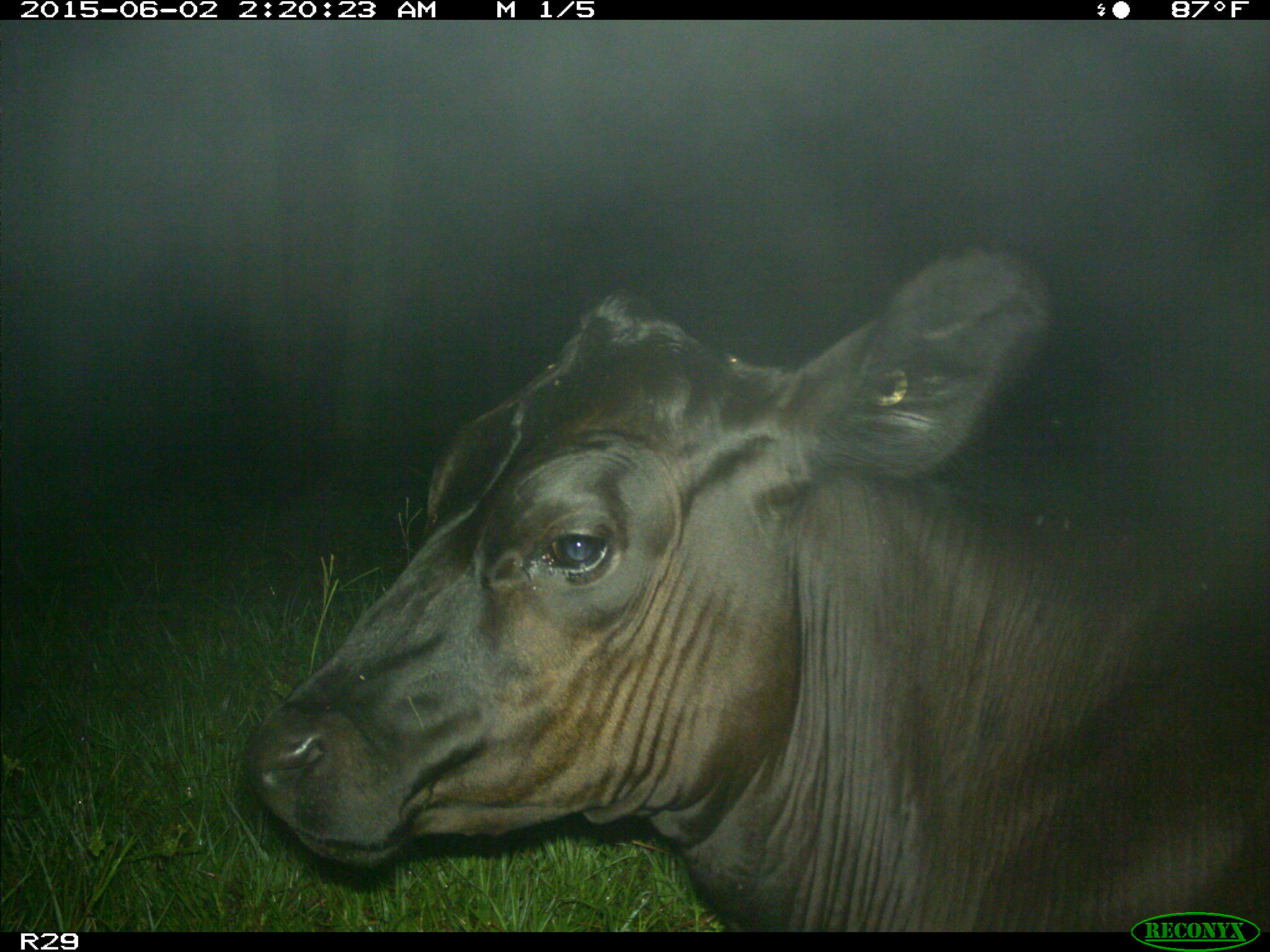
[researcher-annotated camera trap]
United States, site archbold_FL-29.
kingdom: Animalia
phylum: Chordata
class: Mammalia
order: Artiodactyla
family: Bovidae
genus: Bos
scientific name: Bos taurus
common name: domestic cow